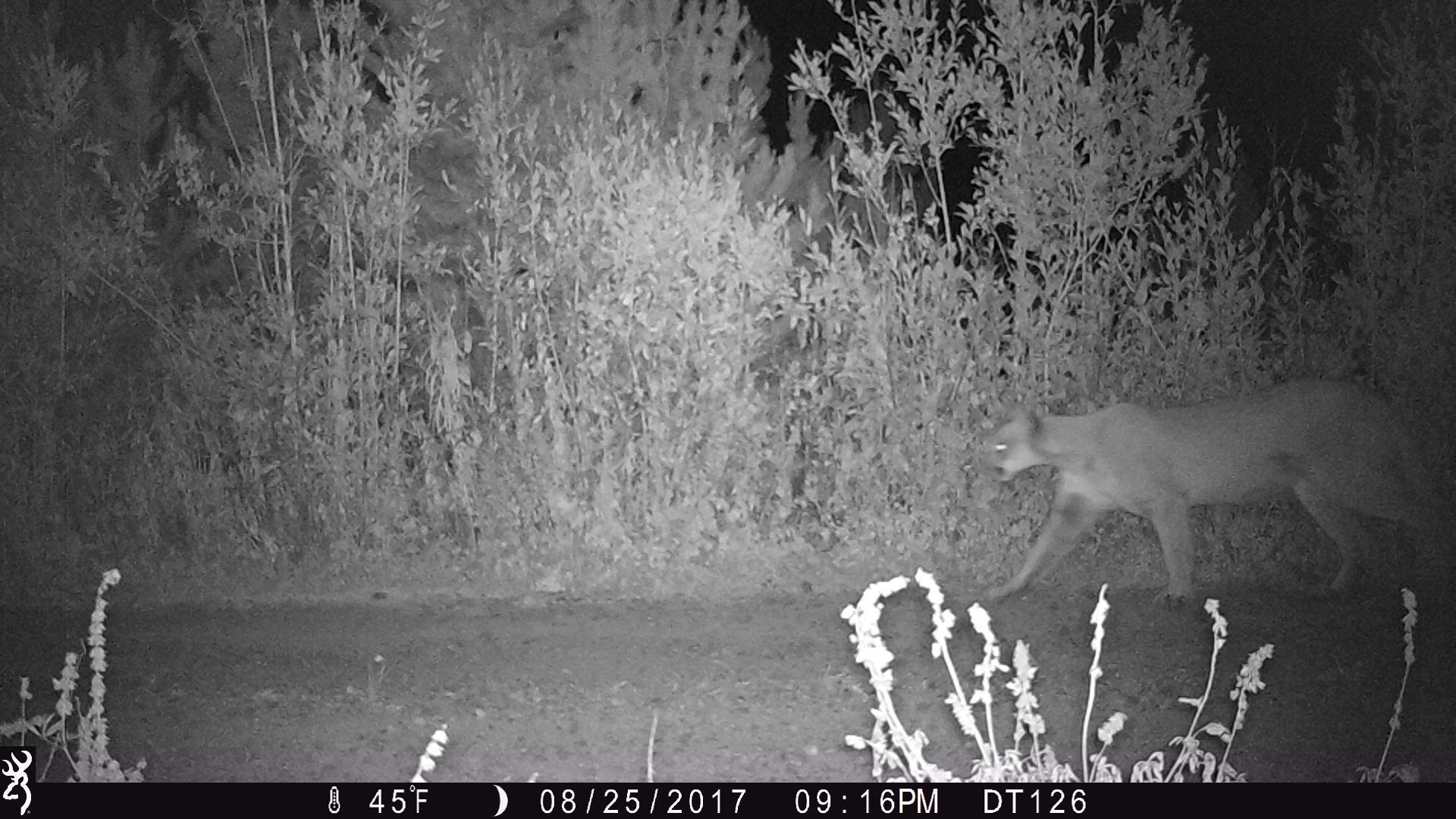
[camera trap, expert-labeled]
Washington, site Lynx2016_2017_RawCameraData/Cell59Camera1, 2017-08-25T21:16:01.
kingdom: Animalia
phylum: Chordata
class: Mammalia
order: Carnivora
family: Felidae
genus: Puma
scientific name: Puma concolor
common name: mountain lion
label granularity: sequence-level